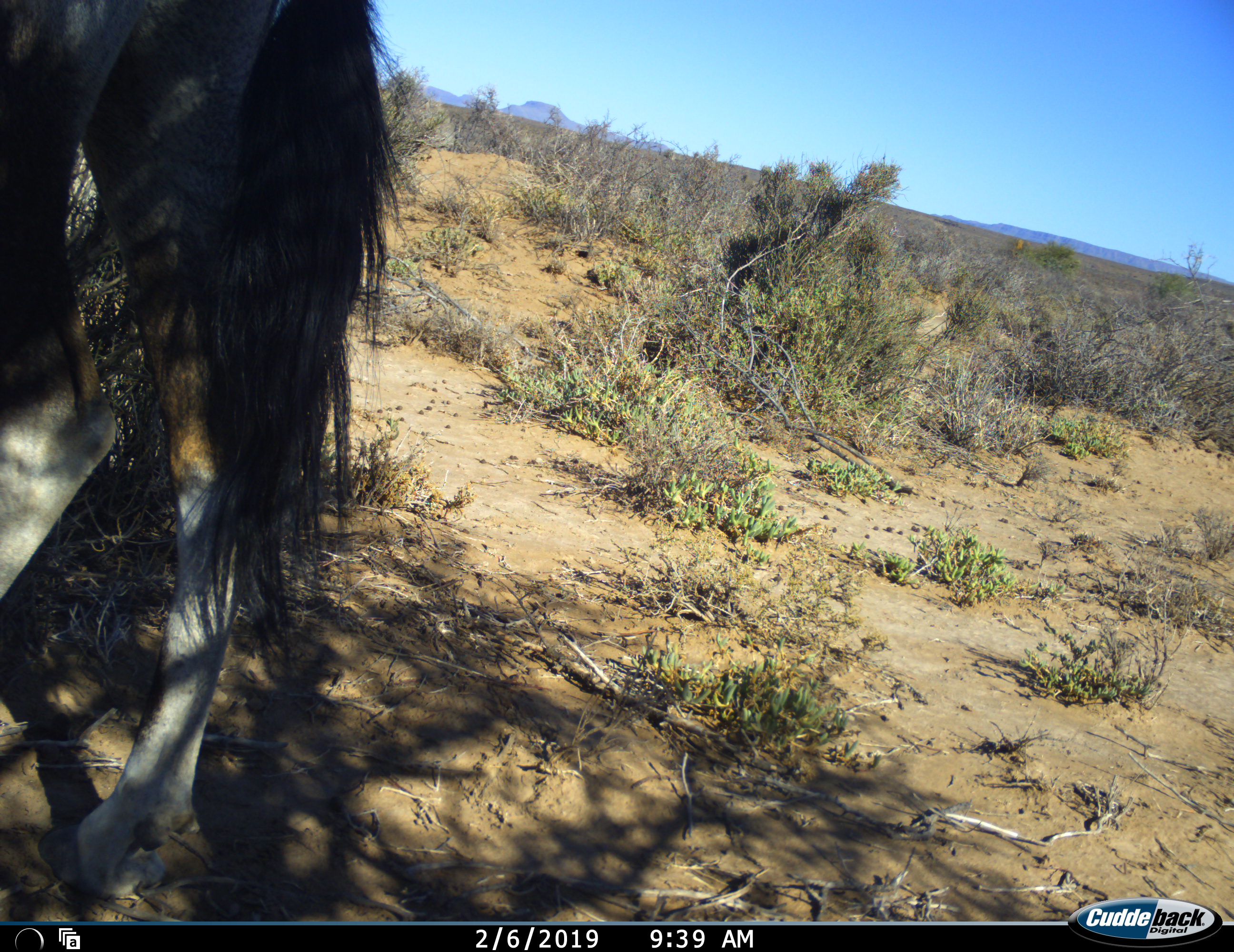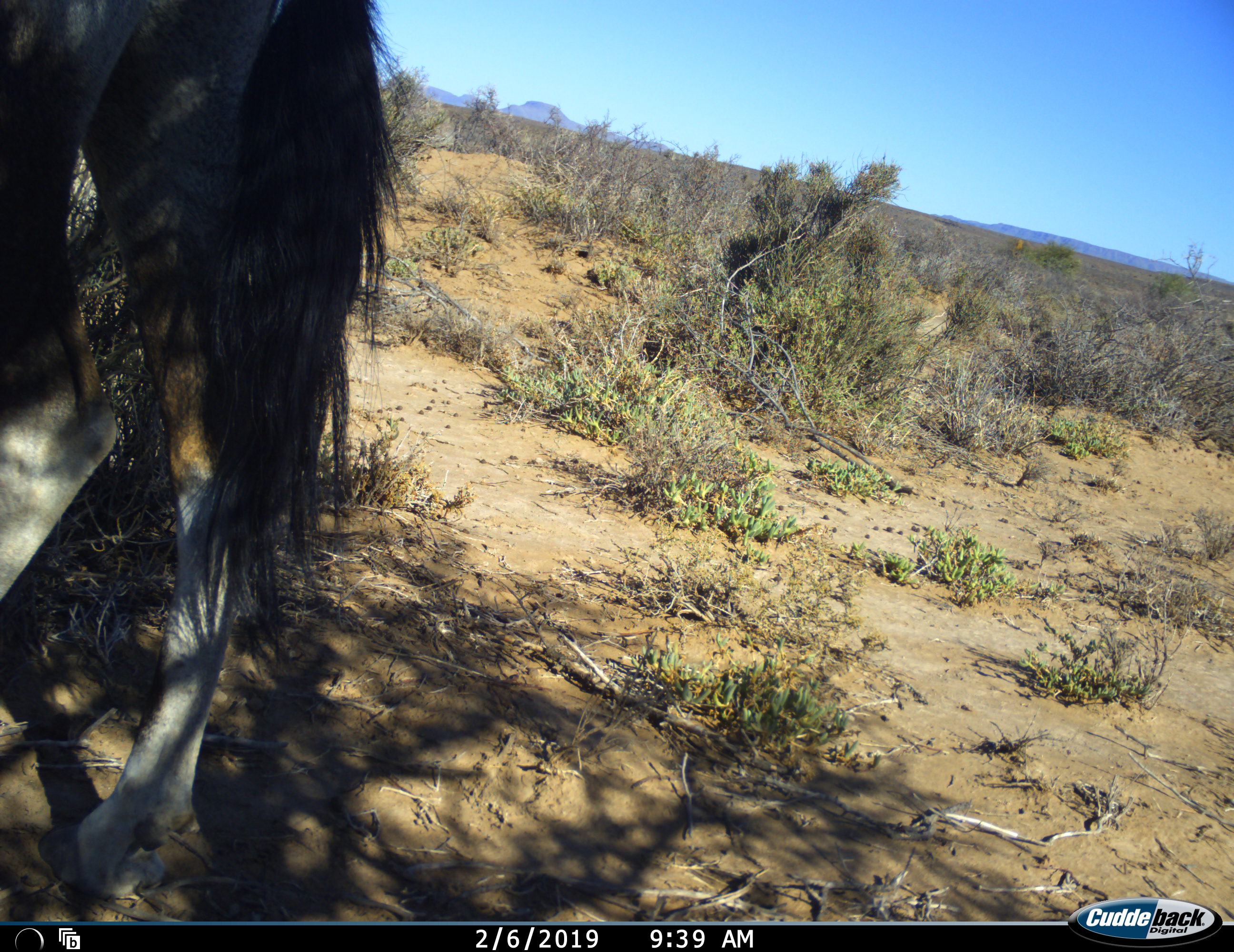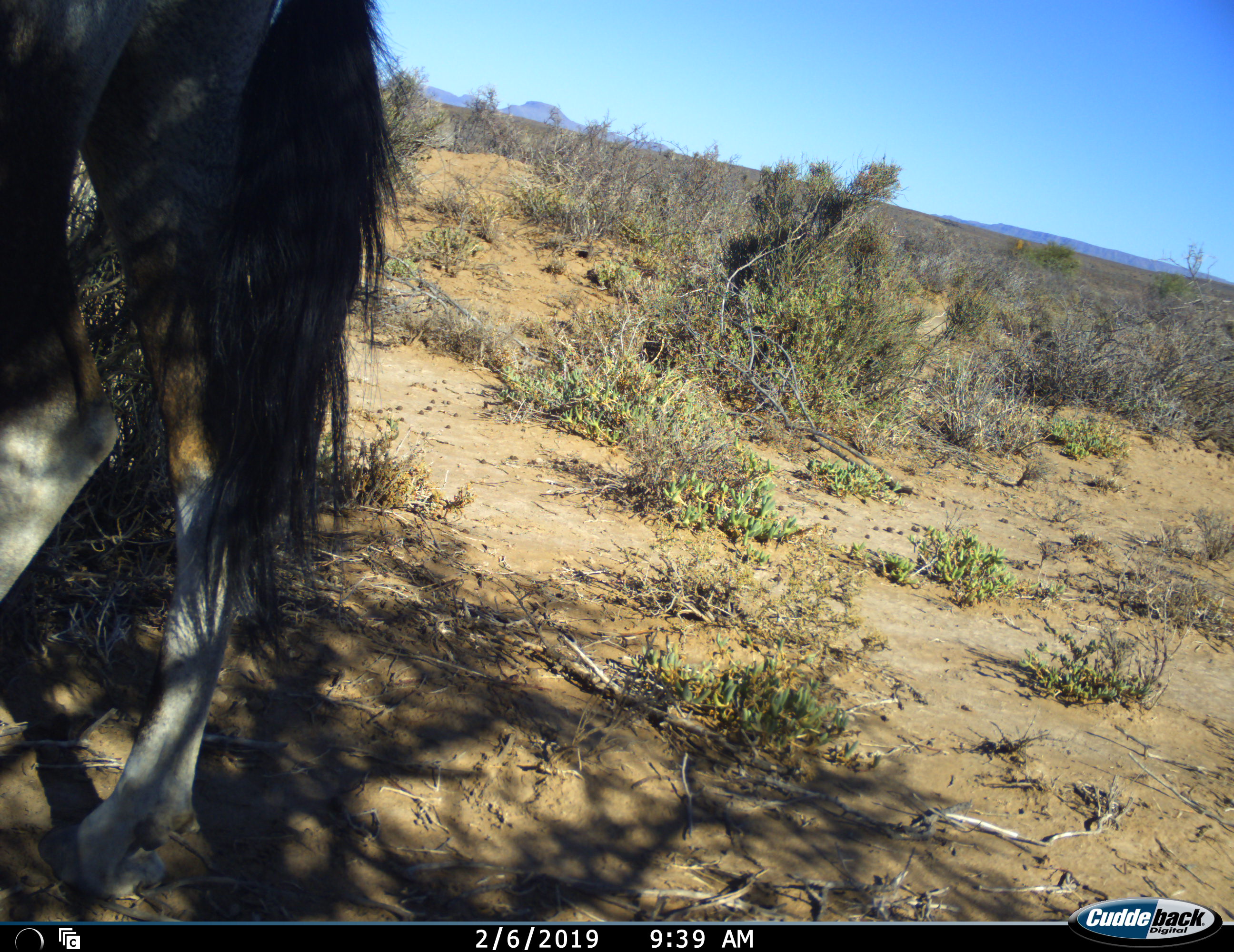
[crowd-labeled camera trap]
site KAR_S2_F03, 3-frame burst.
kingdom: Animalia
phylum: Chordata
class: Mammalia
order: Artiodactyla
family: Bovidae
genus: Oryx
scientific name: Oryx gazella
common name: gemsbok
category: oryx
Oryx (gemsbok) (Oryx gazella), count 1. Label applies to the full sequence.